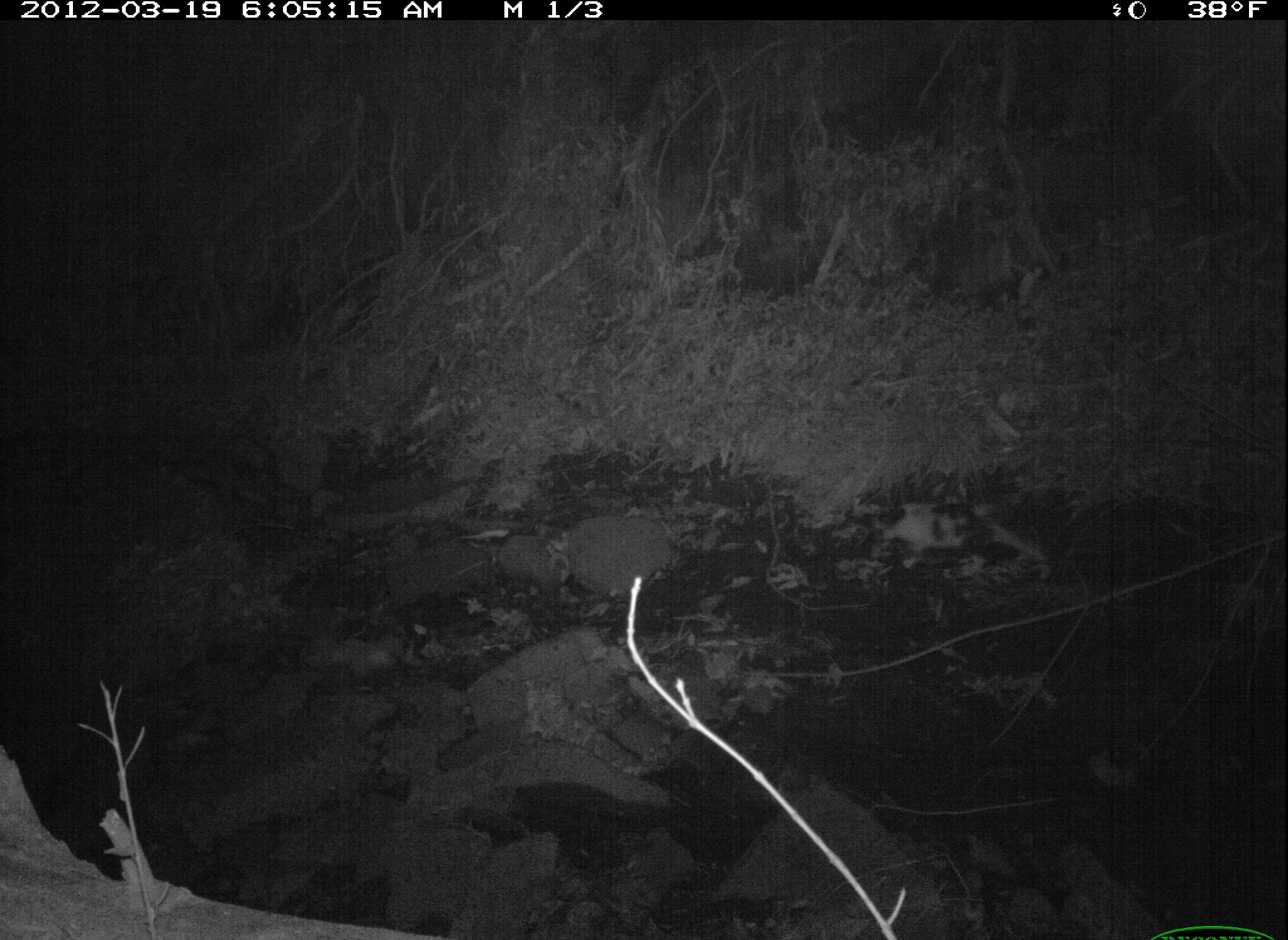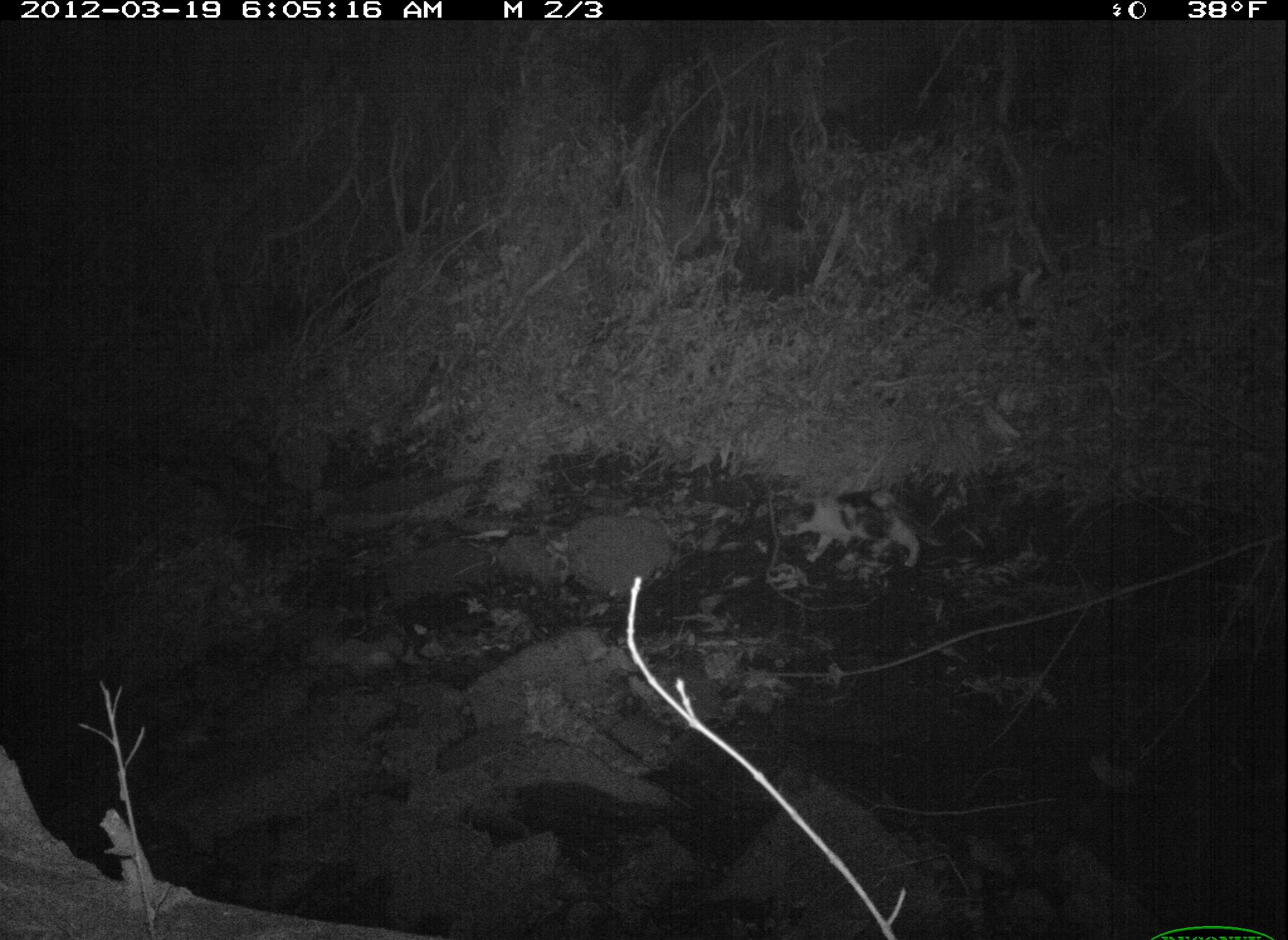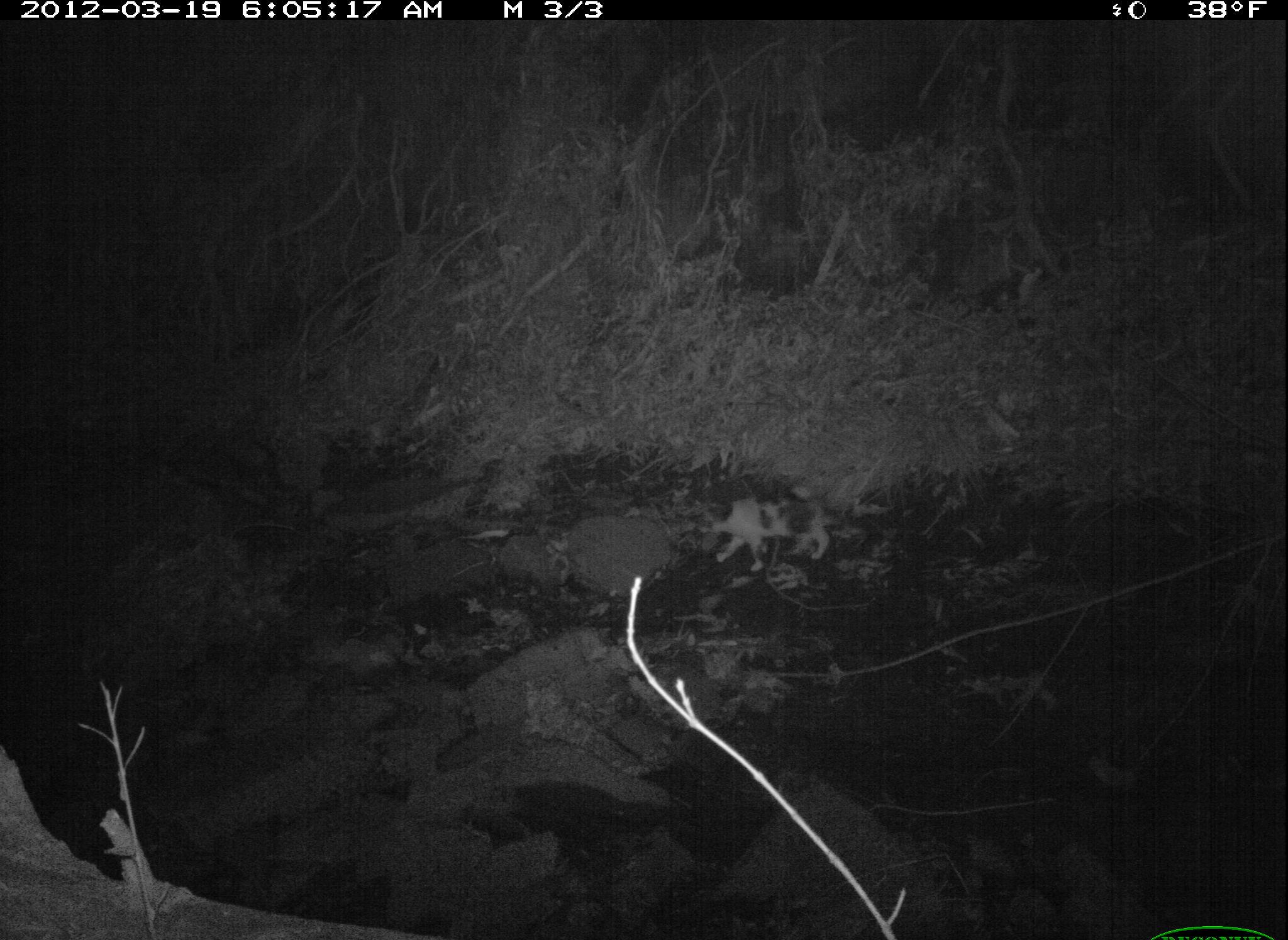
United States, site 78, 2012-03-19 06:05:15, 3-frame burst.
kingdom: Animalia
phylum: Chordata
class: Mammalia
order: Carnivora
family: Felidae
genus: Felis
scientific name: Felis catus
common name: cat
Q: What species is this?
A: Cat (Felis catus).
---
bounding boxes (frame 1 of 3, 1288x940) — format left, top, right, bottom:
cat: 858, 486, 1051, 604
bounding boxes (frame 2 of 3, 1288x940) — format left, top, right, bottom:
cat: 763, 479, 948, 580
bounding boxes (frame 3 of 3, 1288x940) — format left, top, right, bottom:
cat: 695, 481, 857, 580